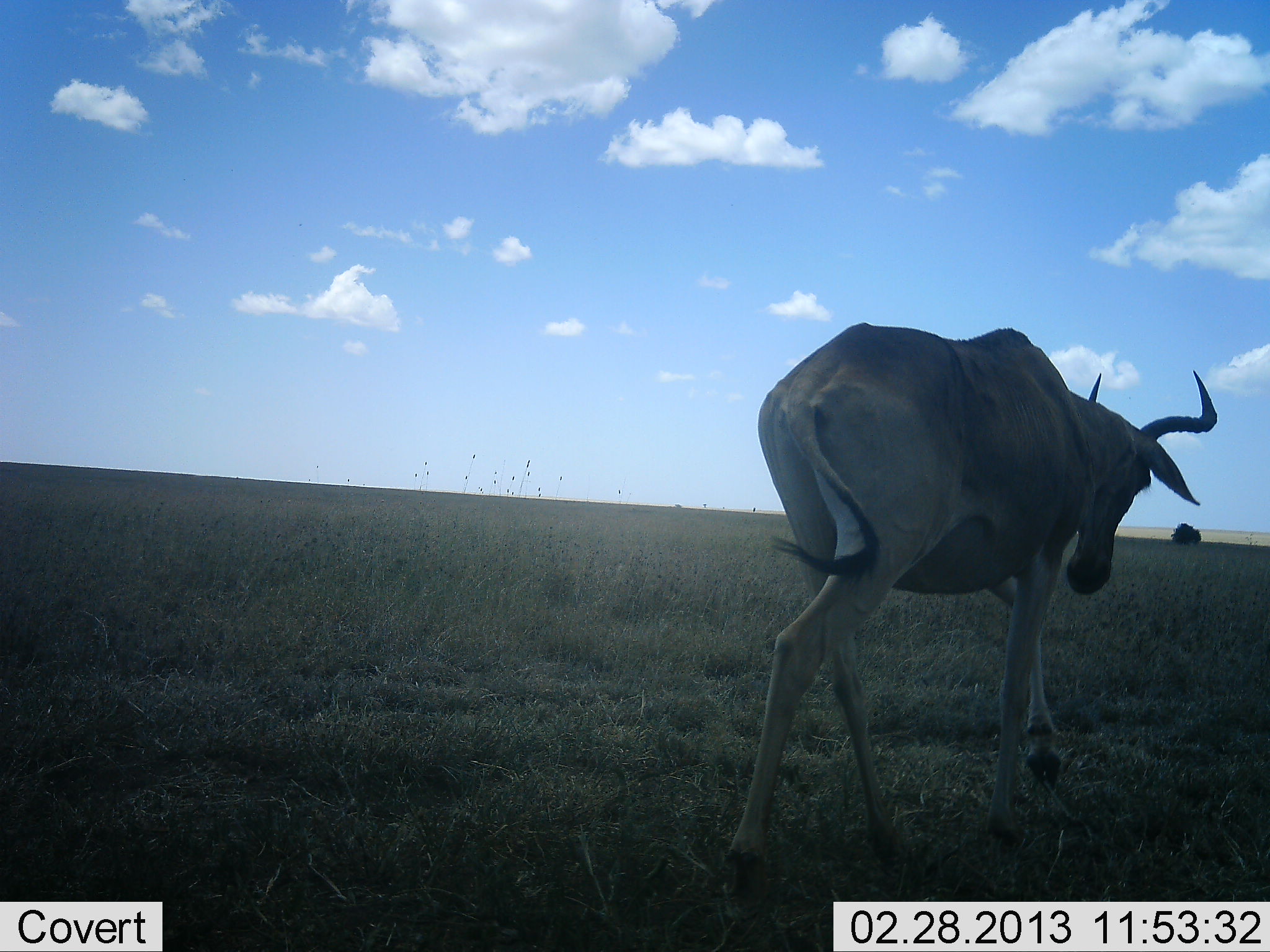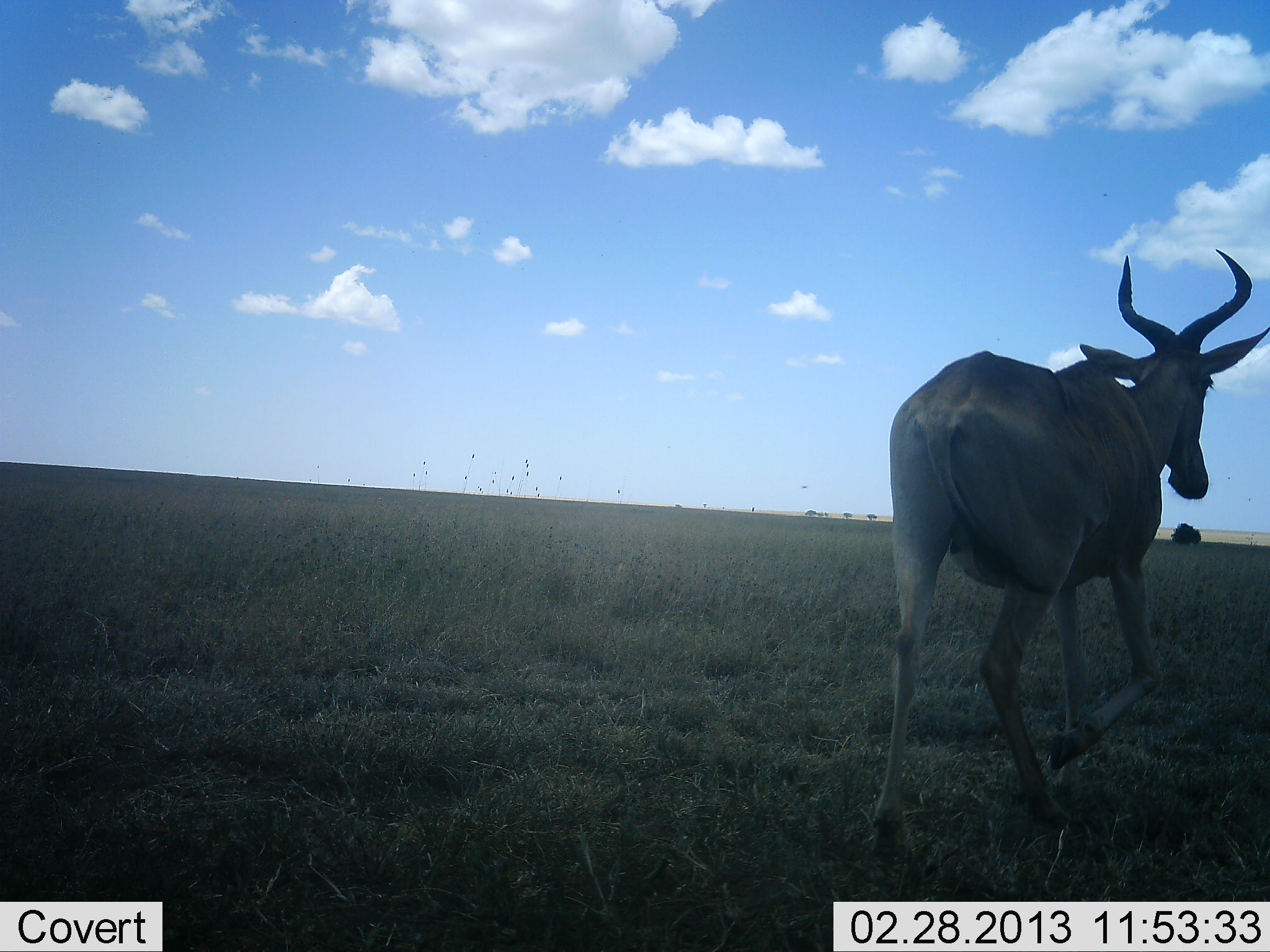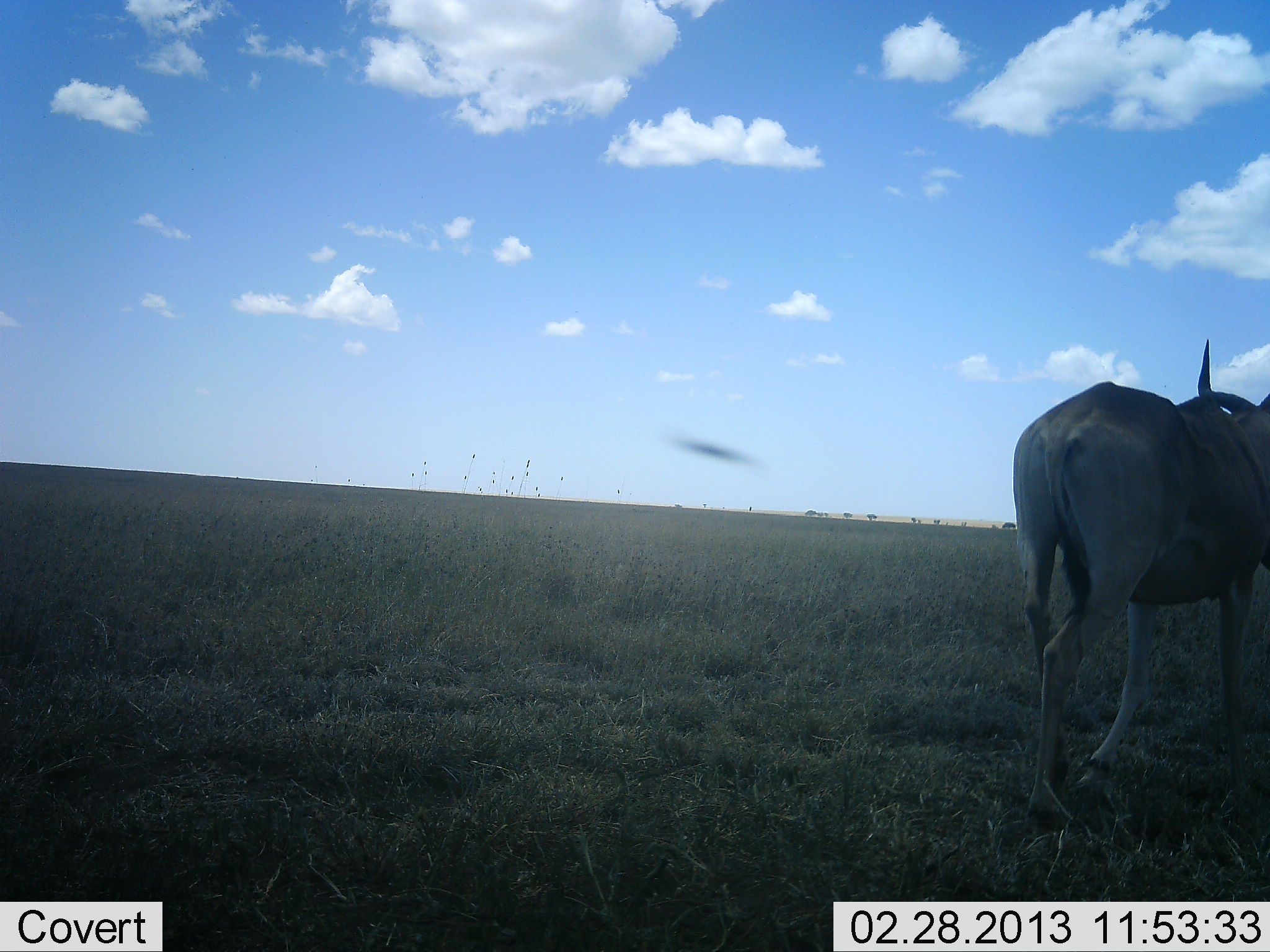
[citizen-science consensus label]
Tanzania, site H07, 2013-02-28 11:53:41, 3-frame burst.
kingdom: Animalia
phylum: Chordata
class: Mammalia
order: Artiodactyla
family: Bovidae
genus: Alcelaphus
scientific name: Alcelaphus buselaphus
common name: hartebeest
Hartebeest (Alcelaphus buselaphus), count 1. Behavior (volunteer vote fractions): standing 0%, resting 0%, moving 100%, interacting 0%. Young present (vote fraction): 0%. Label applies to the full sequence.